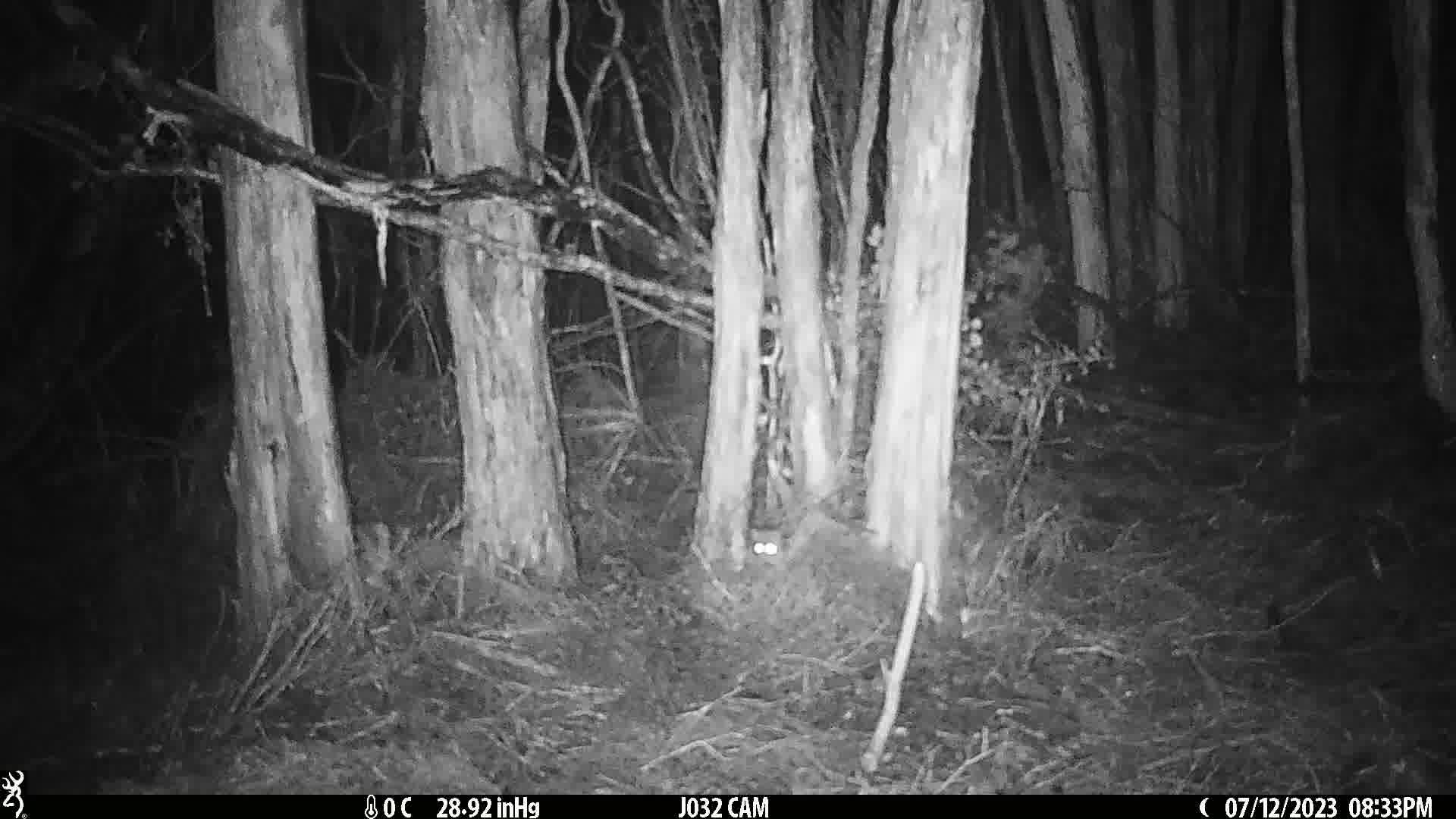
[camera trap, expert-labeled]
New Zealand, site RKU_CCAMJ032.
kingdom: Animalia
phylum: Chordata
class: Mammalia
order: Rodentia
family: Muridae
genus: Rattus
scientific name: Rattus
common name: rat